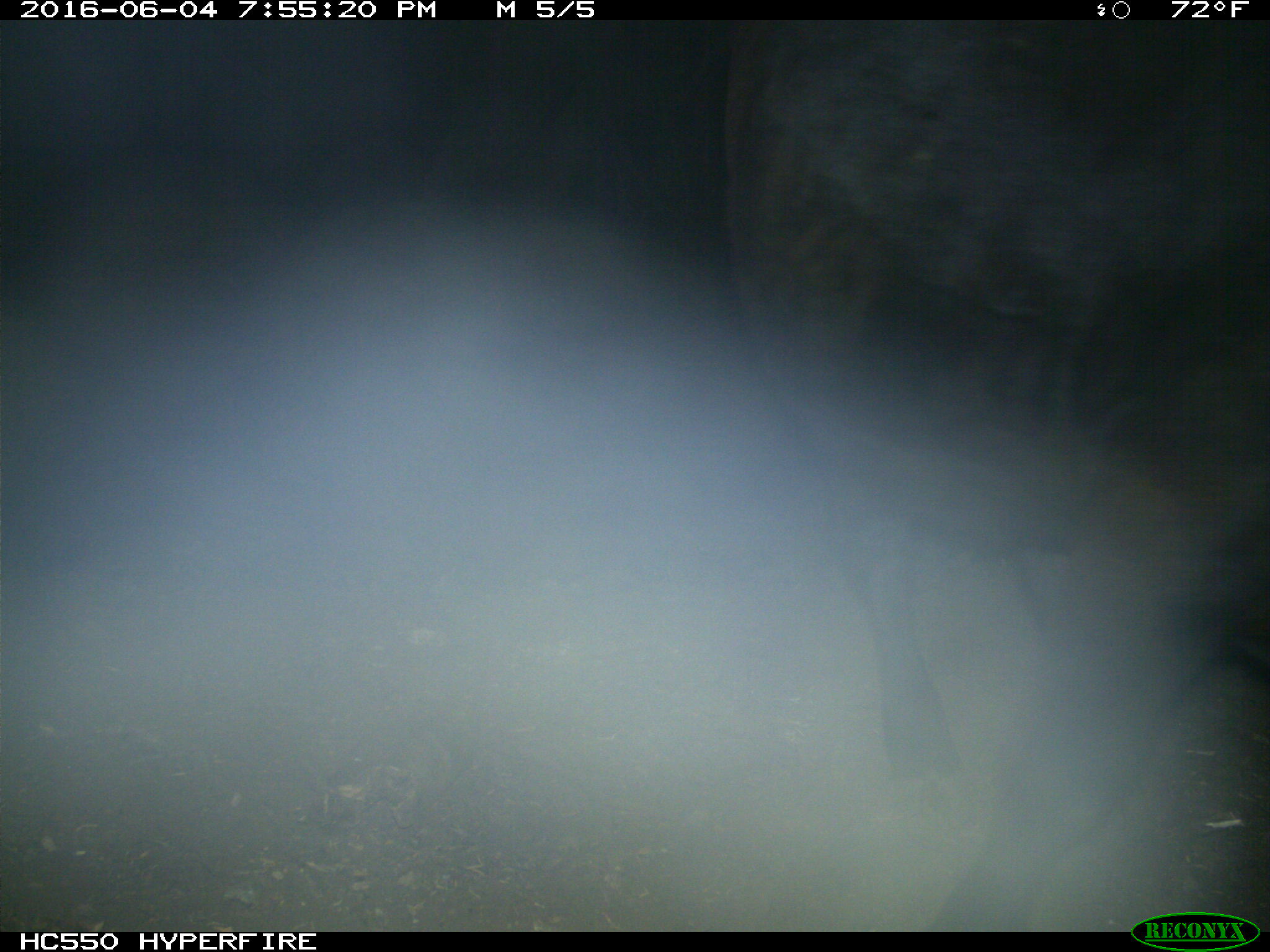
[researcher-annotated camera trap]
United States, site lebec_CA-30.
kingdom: Animalia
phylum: Chordata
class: Mammalia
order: Artiodactyla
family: Bovidae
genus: Bos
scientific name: Bos taurus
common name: domestic cow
Bos taurus (domestic cow).